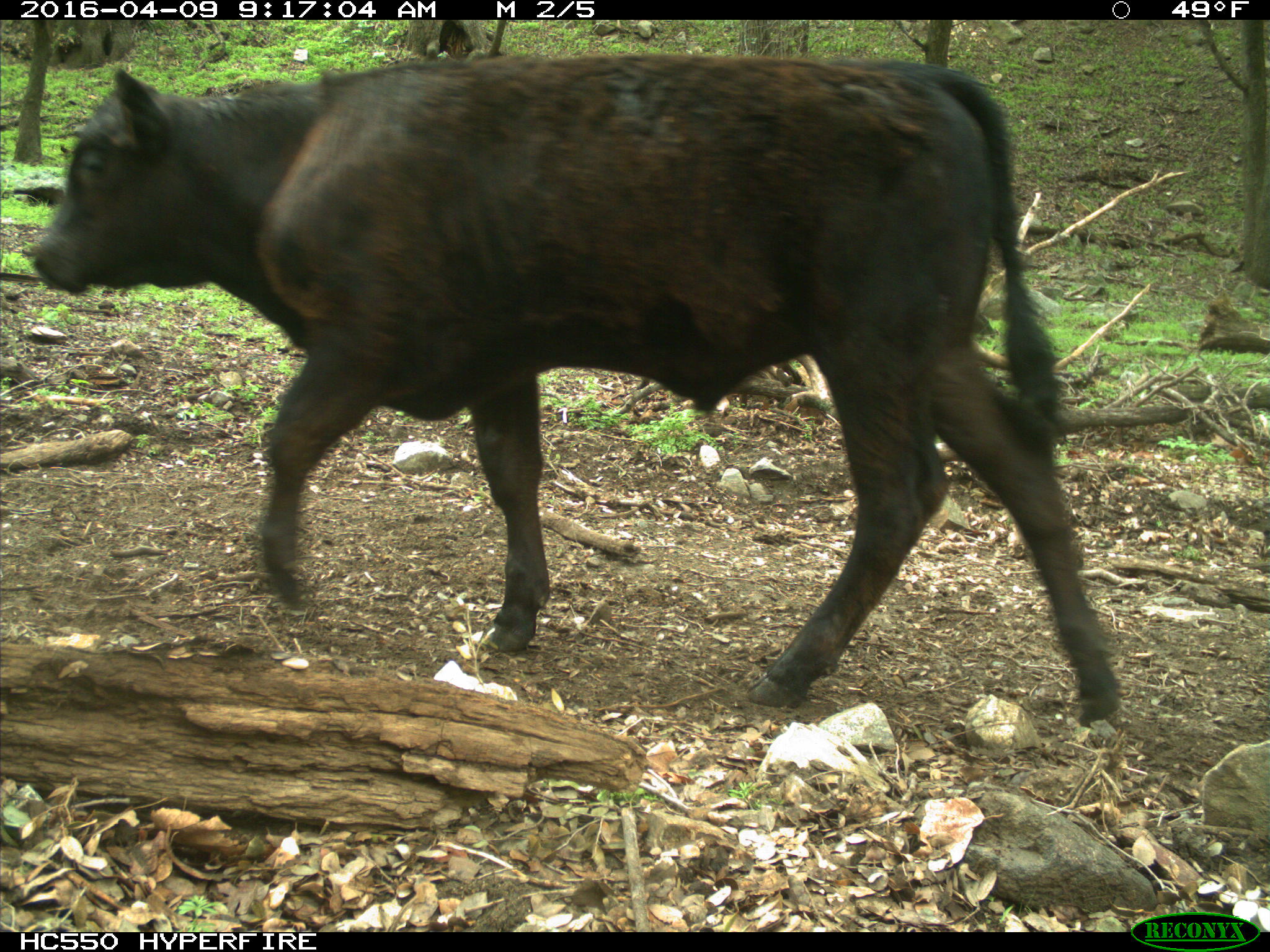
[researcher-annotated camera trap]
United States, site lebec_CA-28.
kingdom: Animalia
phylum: Chordata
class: Mammalia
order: Artiodactyla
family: Bovidae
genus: Bos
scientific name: Bos taurus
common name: domestic cow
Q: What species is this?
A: Bos taurus (domestic cow).